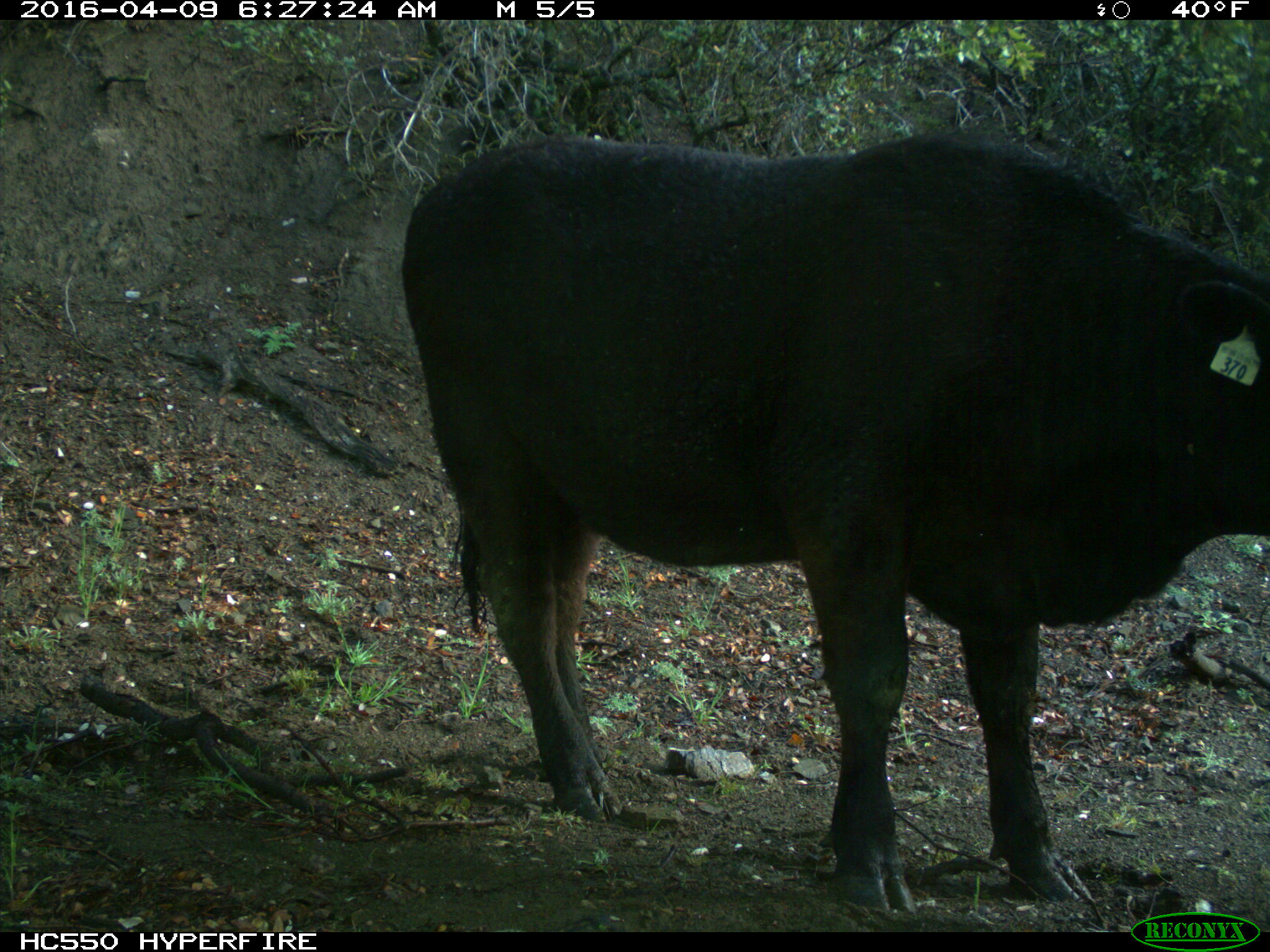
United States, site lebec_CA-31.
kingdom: Animalia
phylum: Chordata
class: Mammalia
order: Artiodactyla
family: Bovidae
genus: Bos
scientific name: Bos taurus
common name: domestic cow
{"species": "Bos taurus (domestic cow)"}